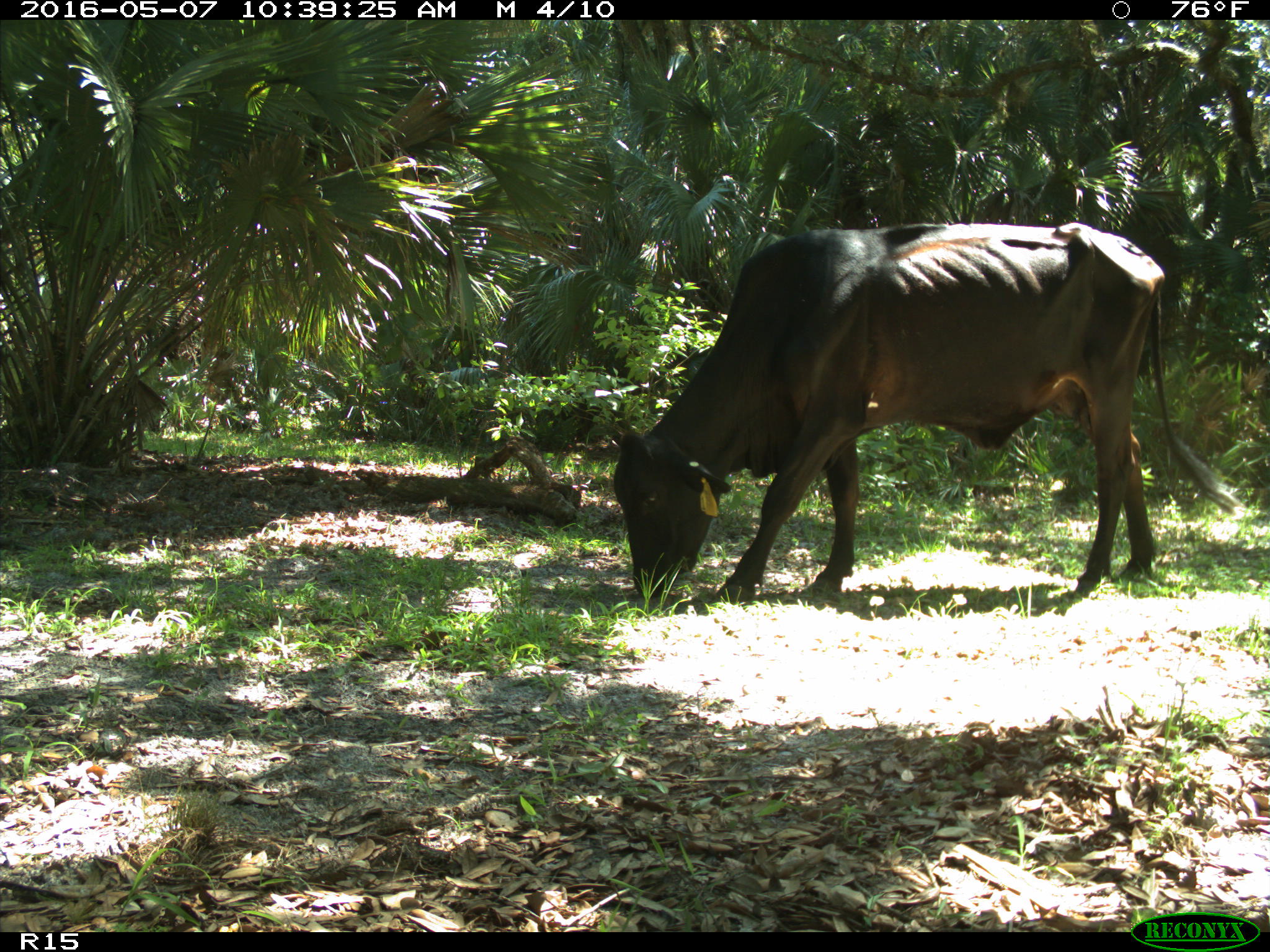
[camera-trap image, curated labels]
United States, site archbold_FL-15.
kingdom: Animalia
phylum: Chordata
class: Mammalia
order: Artiodactyla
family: Bovidae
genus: Bos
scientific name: Bos taurus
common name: domestic cow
Bos taurus (domestic cow).